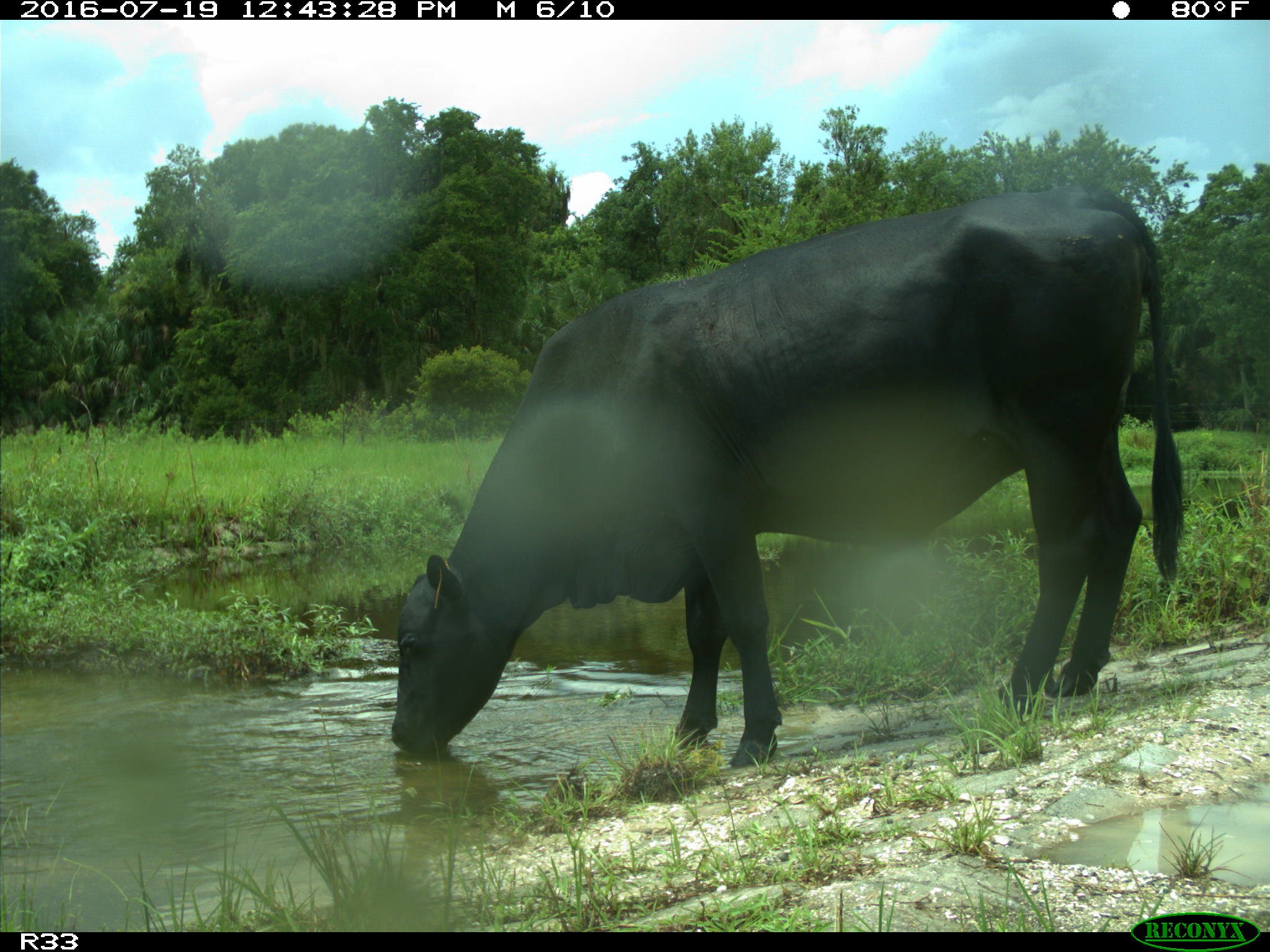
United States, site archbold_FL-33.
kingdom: Animalia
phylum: Chordata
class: Mammalia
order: Artiodactyla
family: Bovidae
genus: Bos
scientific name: Bos taurus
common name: domestic cow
Bos taurus (domestic cow).